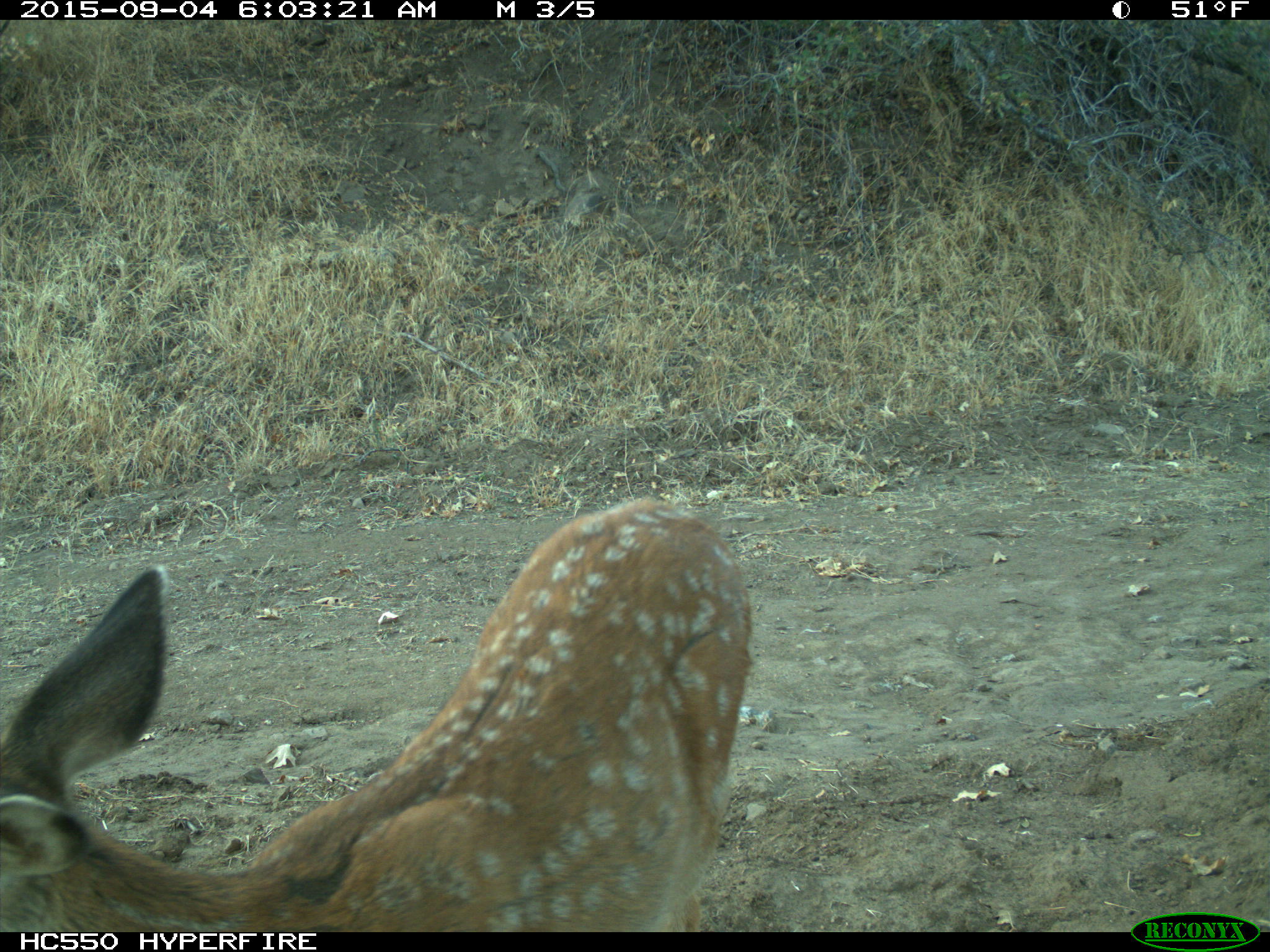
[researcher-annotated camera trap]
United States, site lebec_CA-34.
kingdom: Animalia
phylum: Chordata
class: Mammalia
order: Artiodactyla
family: Cervidae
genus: Odocoileus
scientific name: Odocoileus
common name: deer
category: unidentified deer